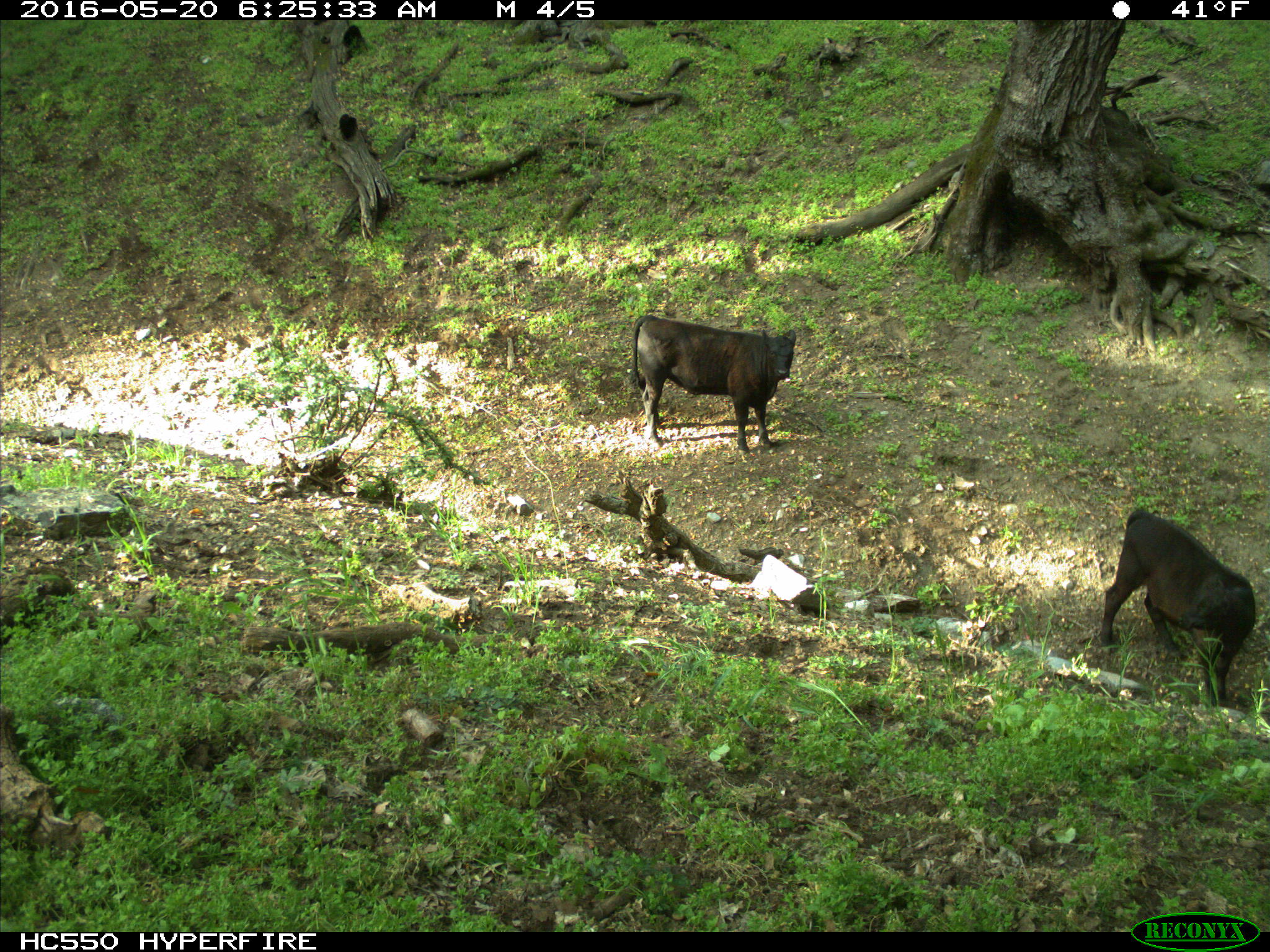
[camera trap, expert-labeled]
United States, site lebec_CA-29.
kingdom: Animalia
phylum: Chordata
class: Mammalia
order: Artiodactyla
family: Bovidae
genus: Bos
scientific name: Bos taurus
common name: domestic cow